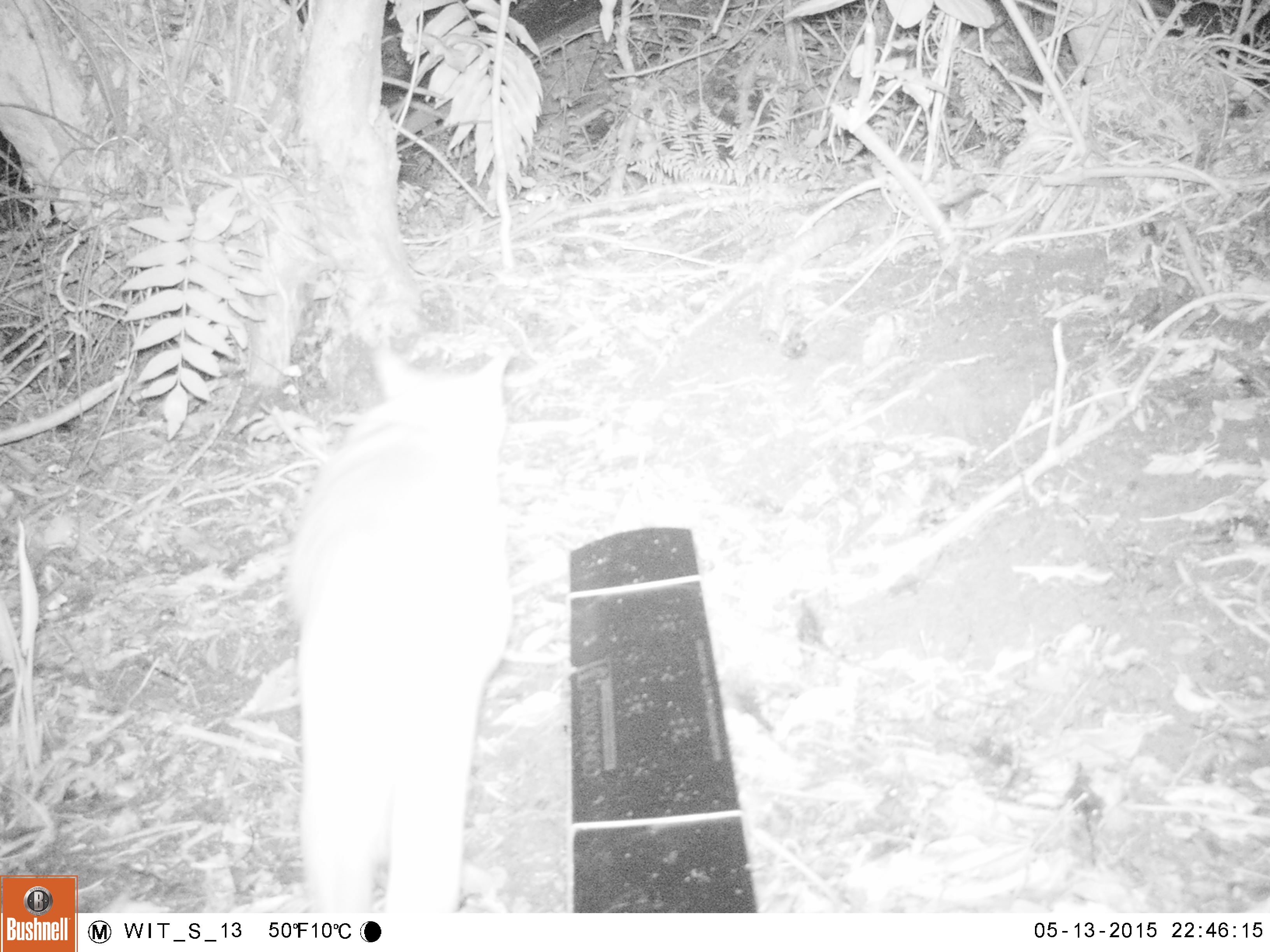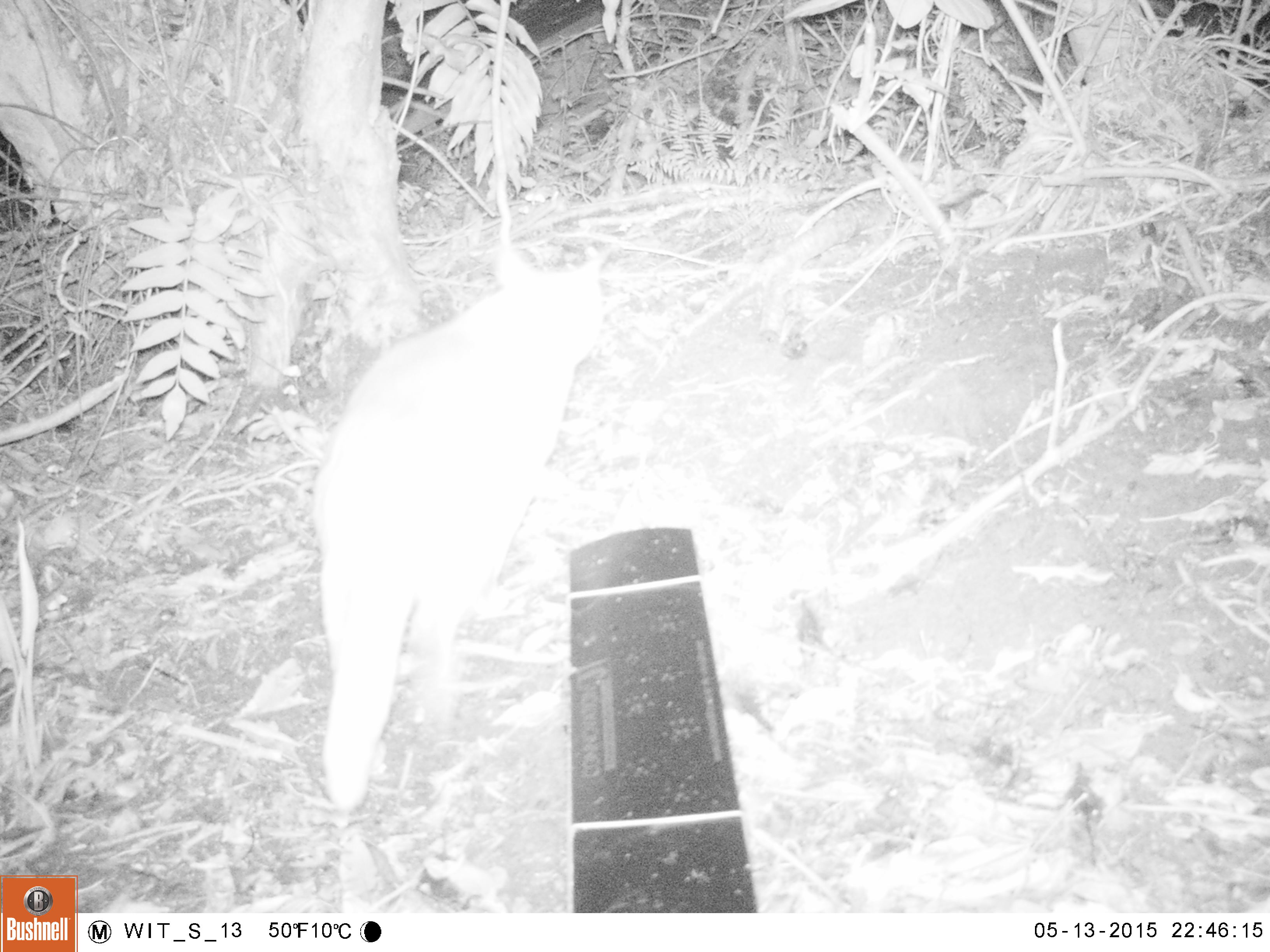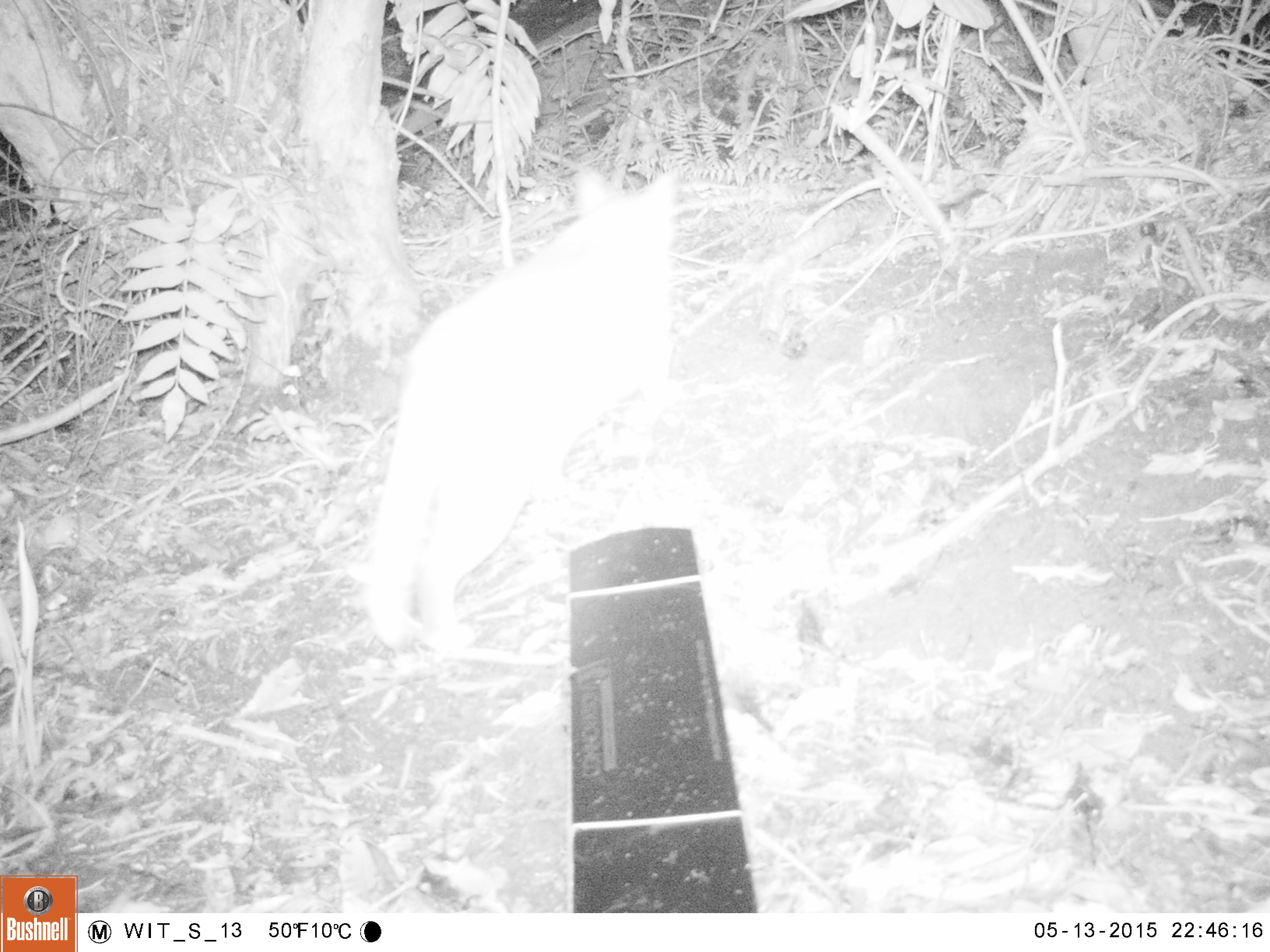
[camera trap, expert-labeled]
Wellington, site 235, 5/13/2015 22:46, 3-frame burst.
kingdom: Animalia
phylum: Chordata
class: Mammalia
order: Carnivora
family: Felidae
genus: Felis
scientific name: Felis catus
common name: cat